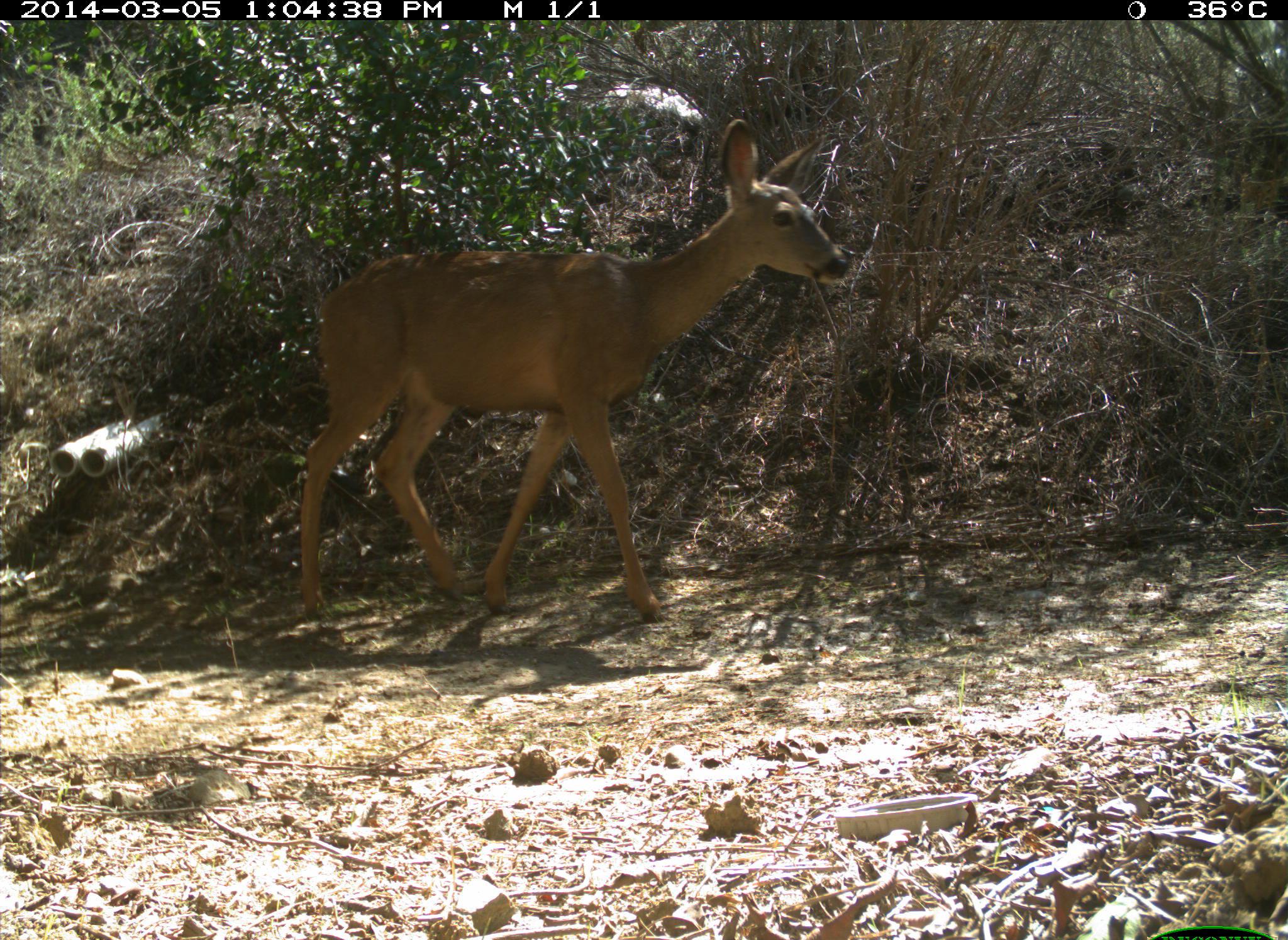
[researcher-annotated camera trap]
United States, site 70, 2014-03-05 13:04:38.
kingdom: Animalia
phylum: Chordata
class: Mammalia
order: Artiodactyla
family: Cervidae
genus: Odocoileus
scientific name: Odocoileus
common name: deer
Deer (Odocoileus).